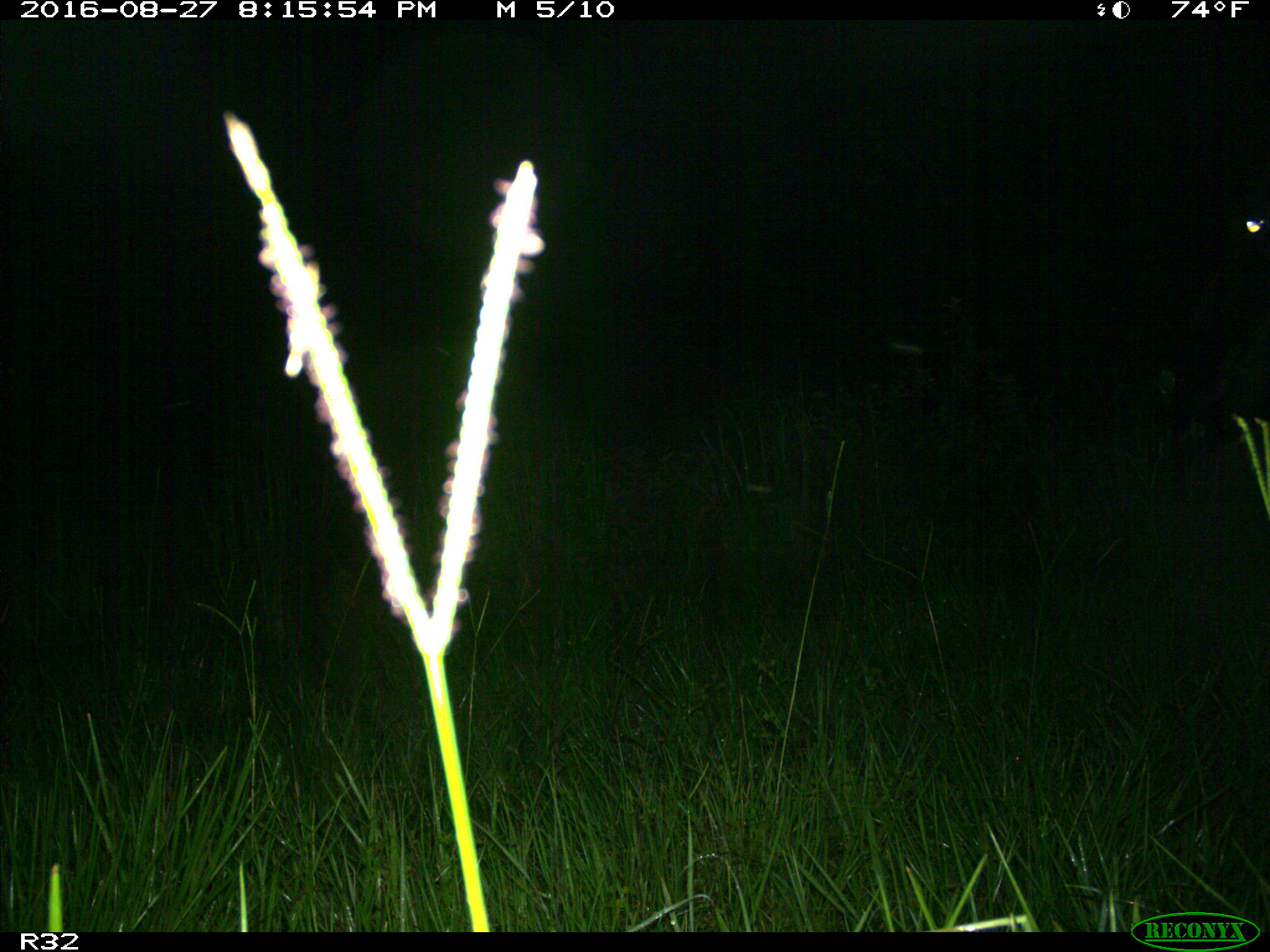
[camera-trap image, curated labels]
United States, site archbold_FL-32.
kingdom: Animalia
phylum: Chordata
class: Mammalia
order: Artiodactyla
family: Bovidae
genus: Bos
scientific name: Bos taurus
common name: domestic cow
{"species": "Bos taurus (domestic cow)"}